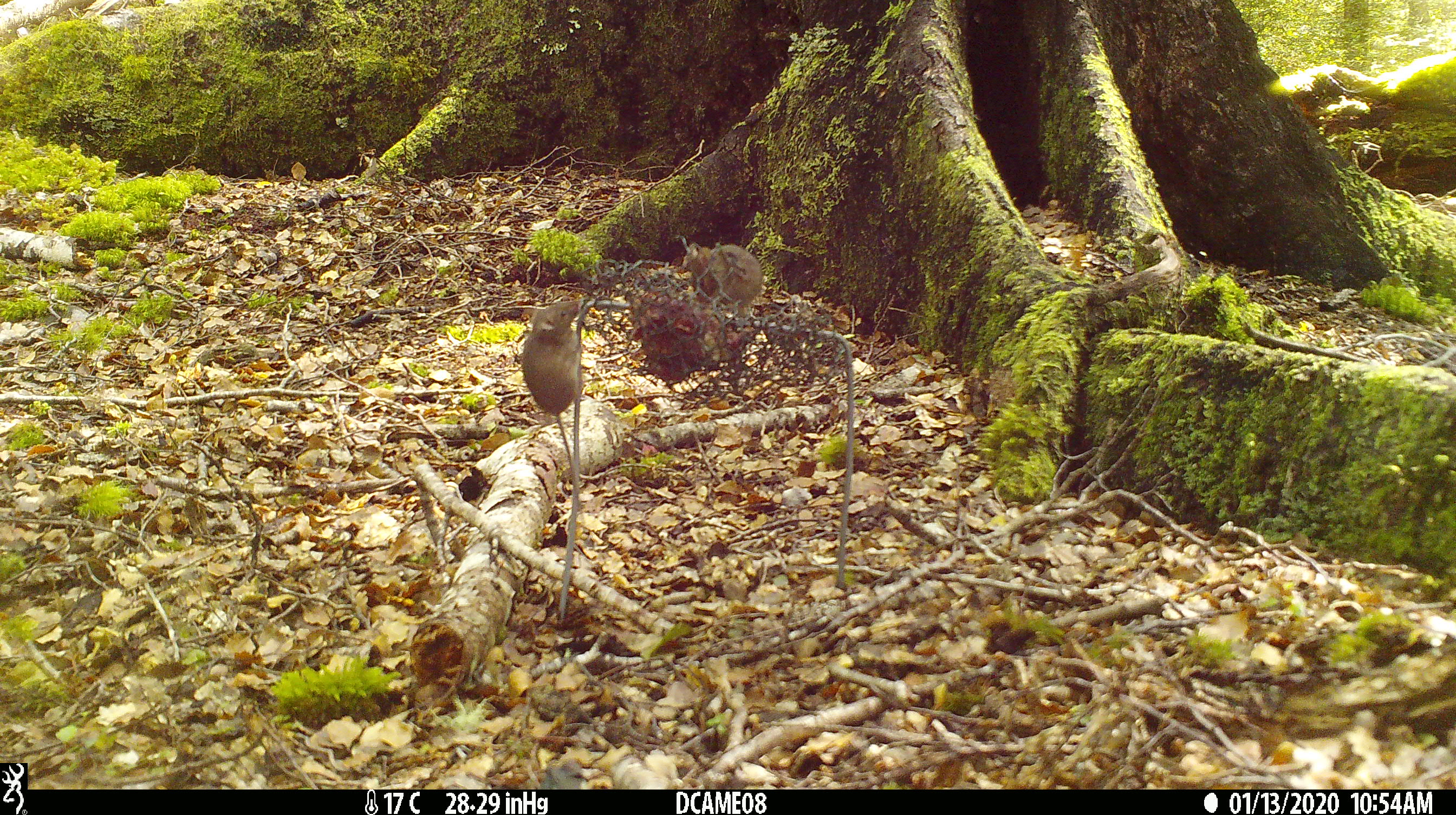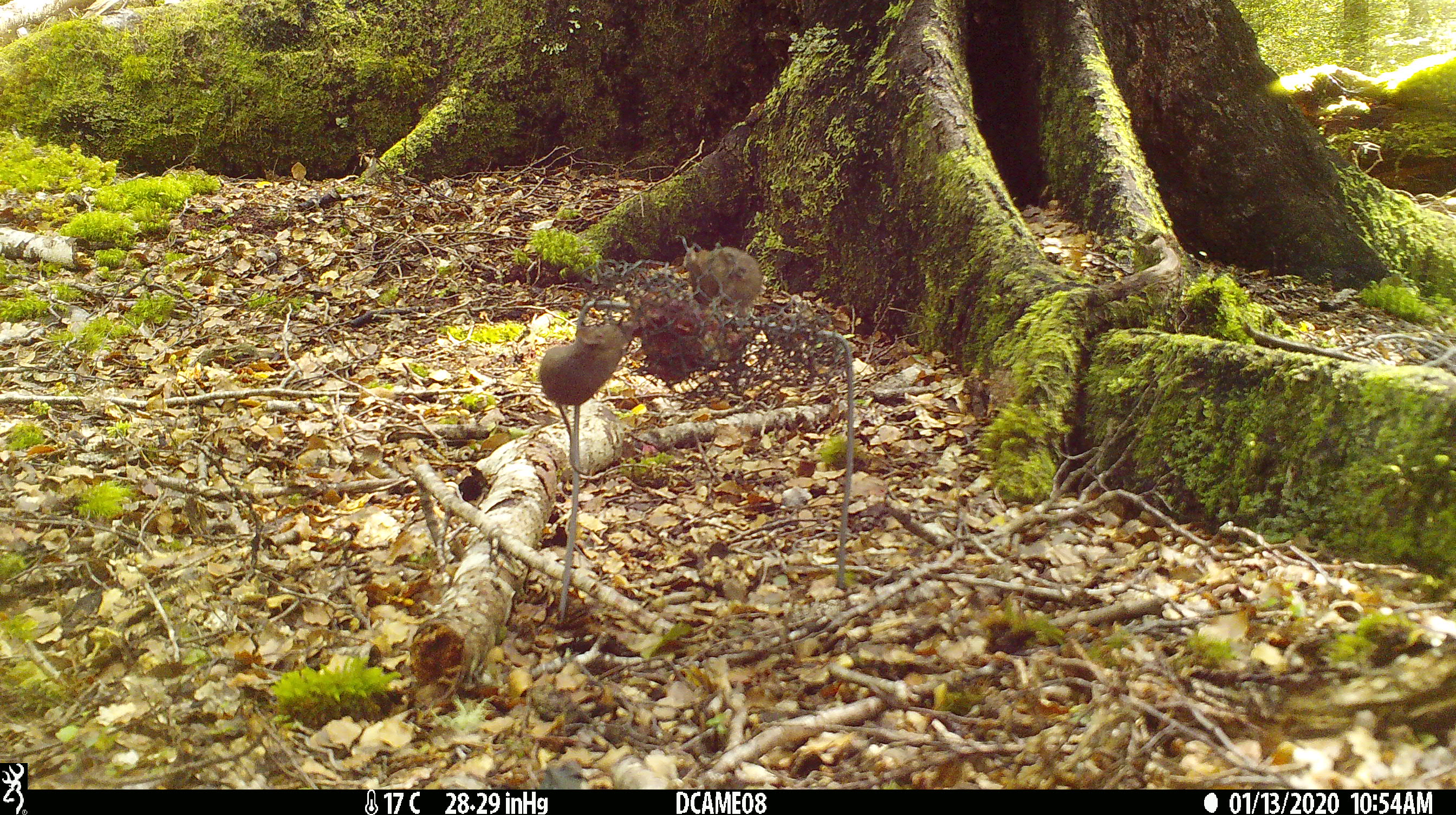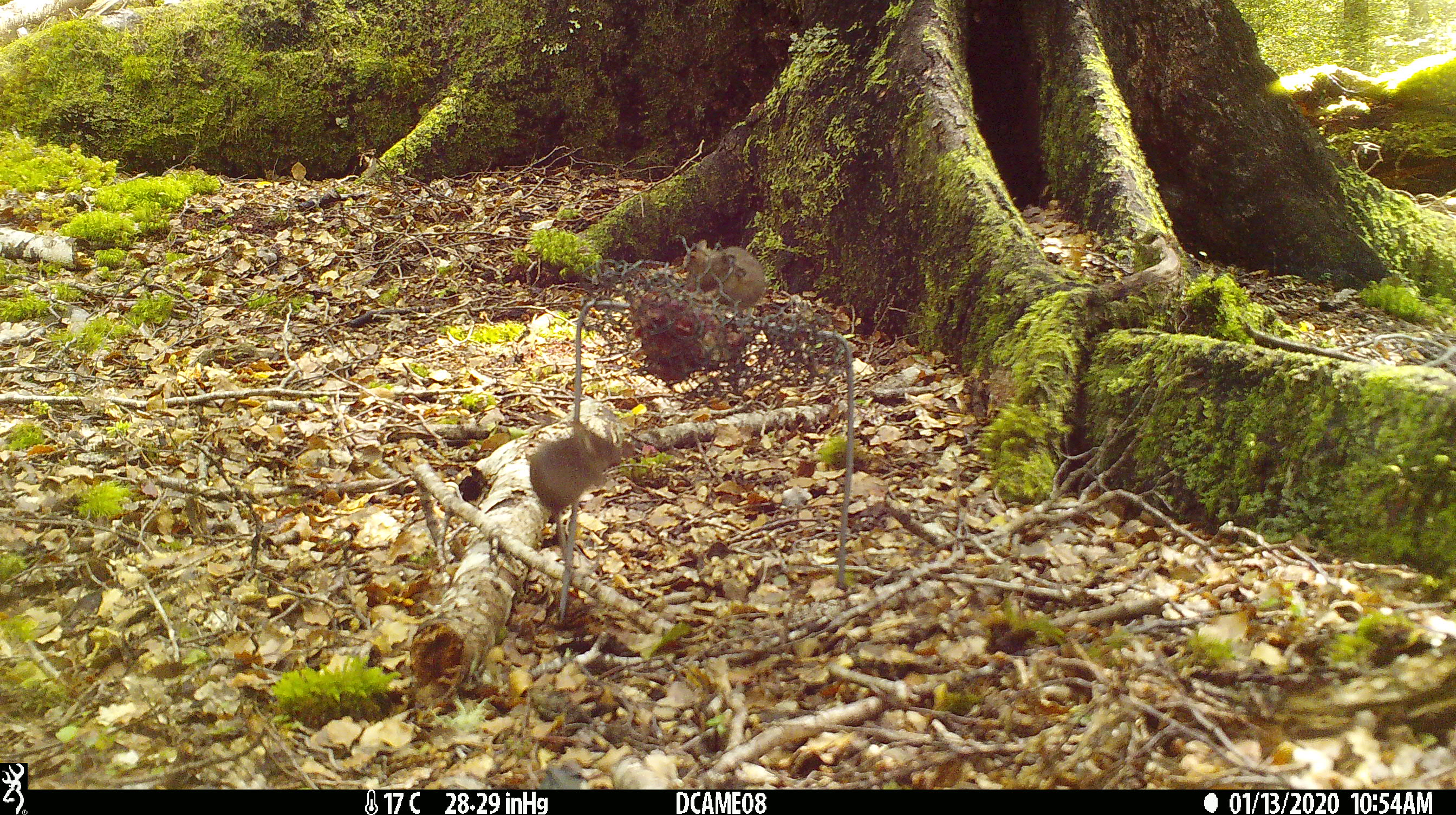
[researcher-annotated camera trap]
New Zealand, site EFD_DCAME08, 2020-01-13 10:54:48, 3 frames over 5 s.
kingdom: Animalia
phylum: Chordata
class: Mammalia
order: Rodentia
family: Muridae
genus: Mus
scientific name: Mus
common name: mouse